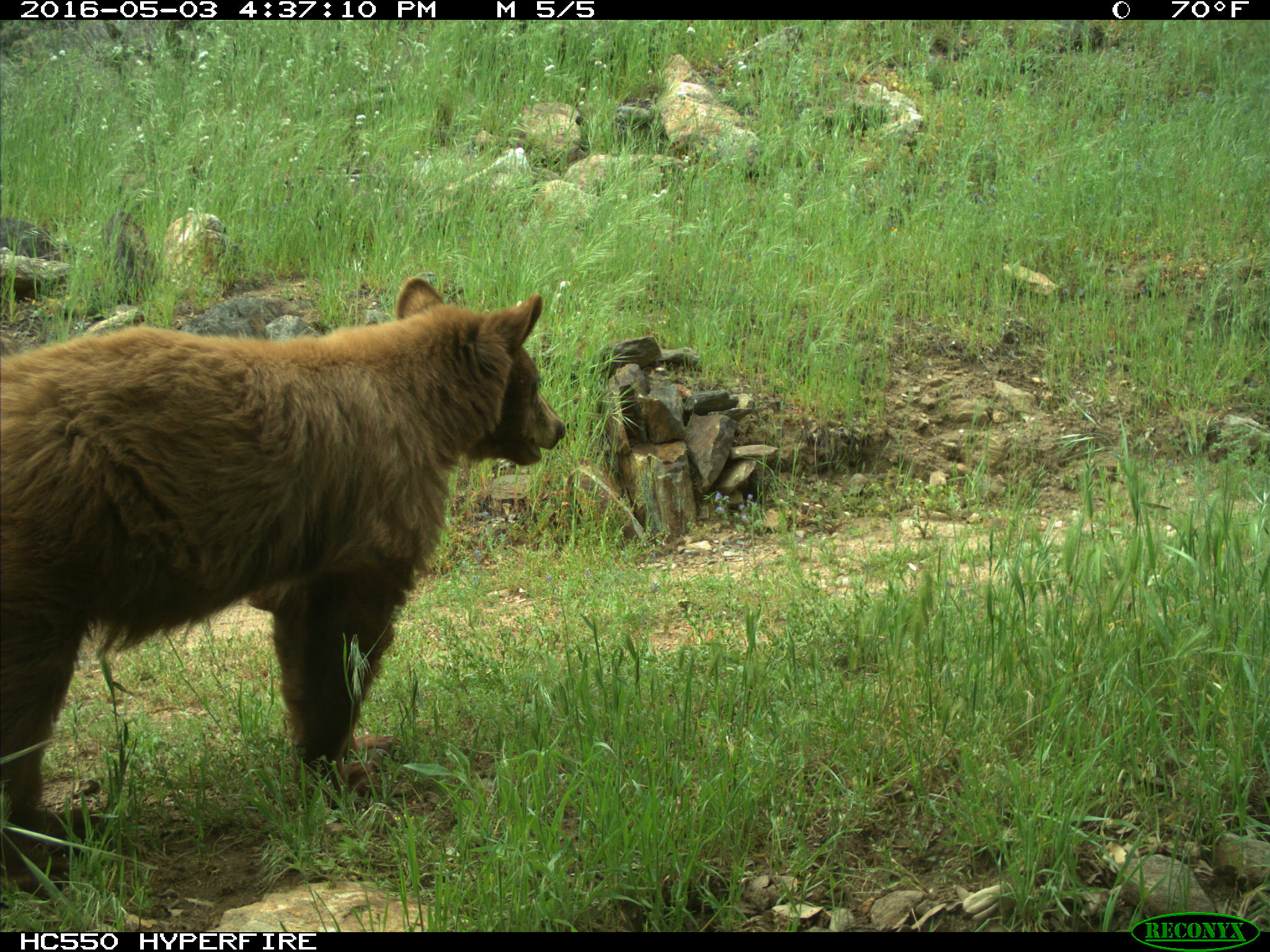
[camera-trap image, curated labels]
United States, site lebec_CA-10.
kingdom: Animalia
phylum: Chordata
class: Mammalia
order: Carnivora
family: Ursidae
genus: Ursus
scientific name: Ursus americanus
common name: american black bear